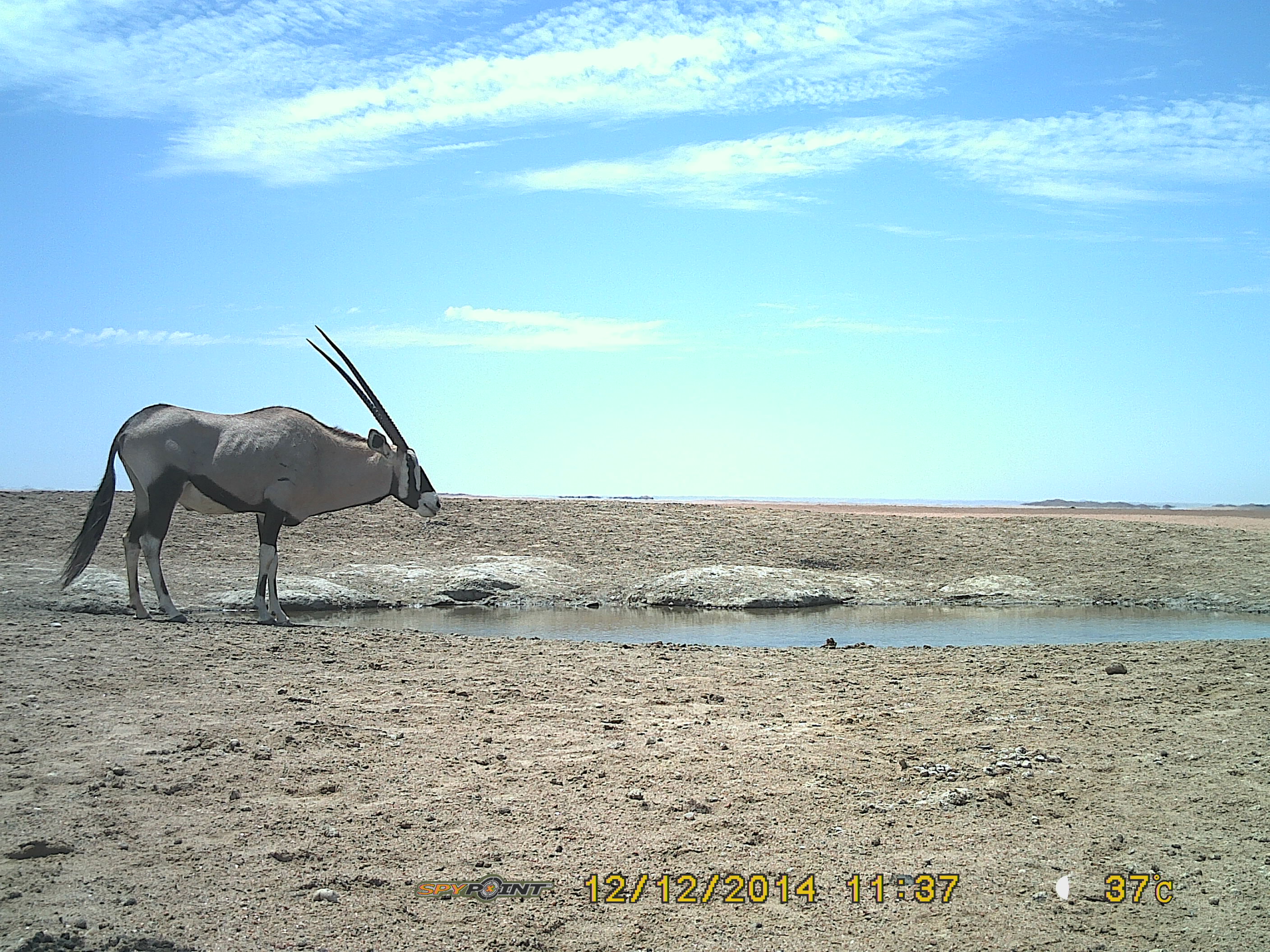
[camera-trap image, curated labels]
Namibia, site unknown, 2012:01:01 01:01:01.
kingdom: Animalia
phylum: Chordata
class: Mammalia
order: Artiodactyla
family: Bovidae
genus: Oryx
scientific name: Oryx gazella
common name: gemsbok